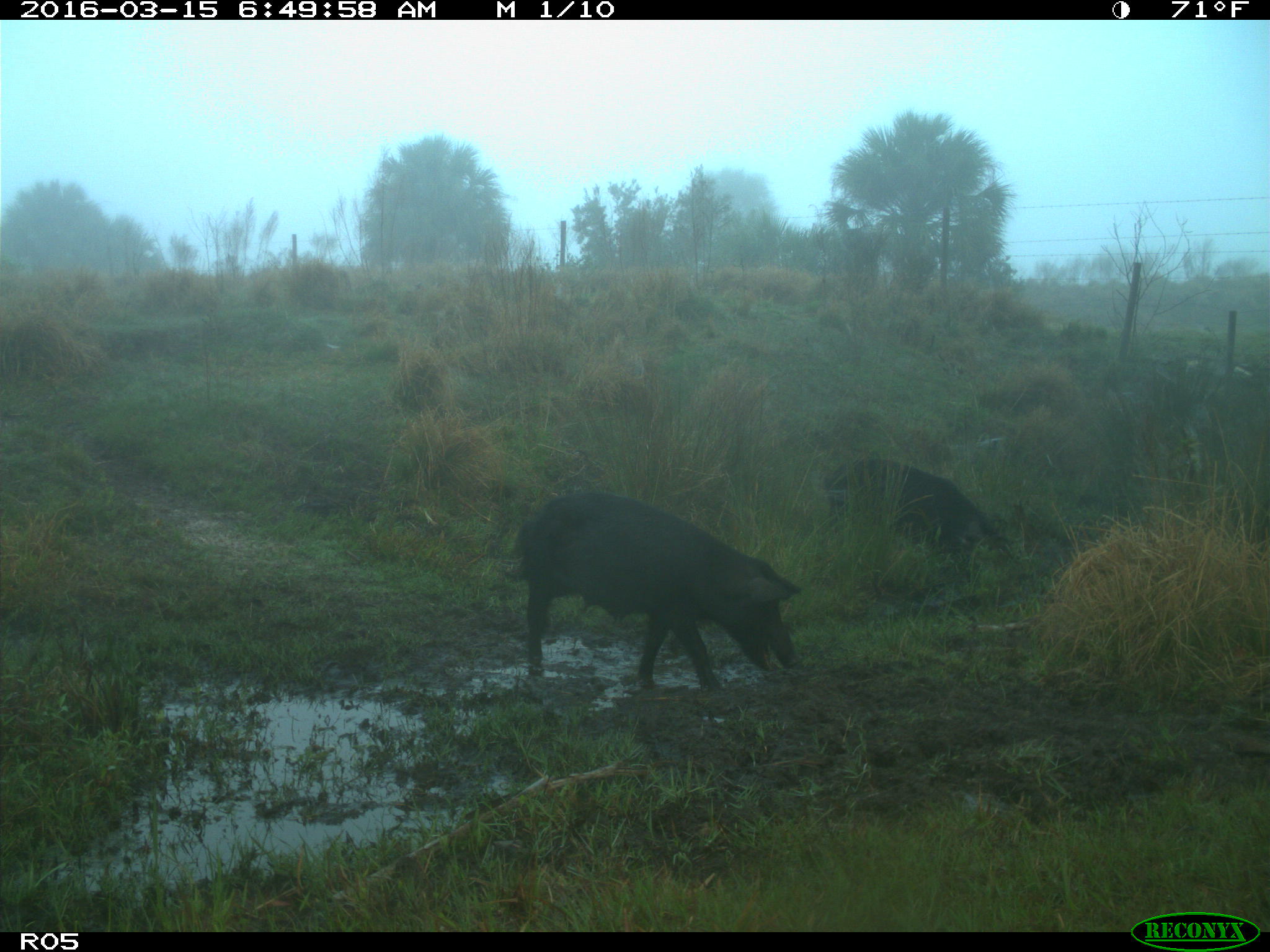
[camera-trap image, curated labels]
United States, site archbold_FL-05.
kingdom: Animalia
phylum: Chordata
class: Mammalia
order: Artiodactyla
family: Suidae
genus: Sus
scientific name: Sus scrofa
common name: wild boar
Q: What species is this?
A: Sus scrofa (wild boar).